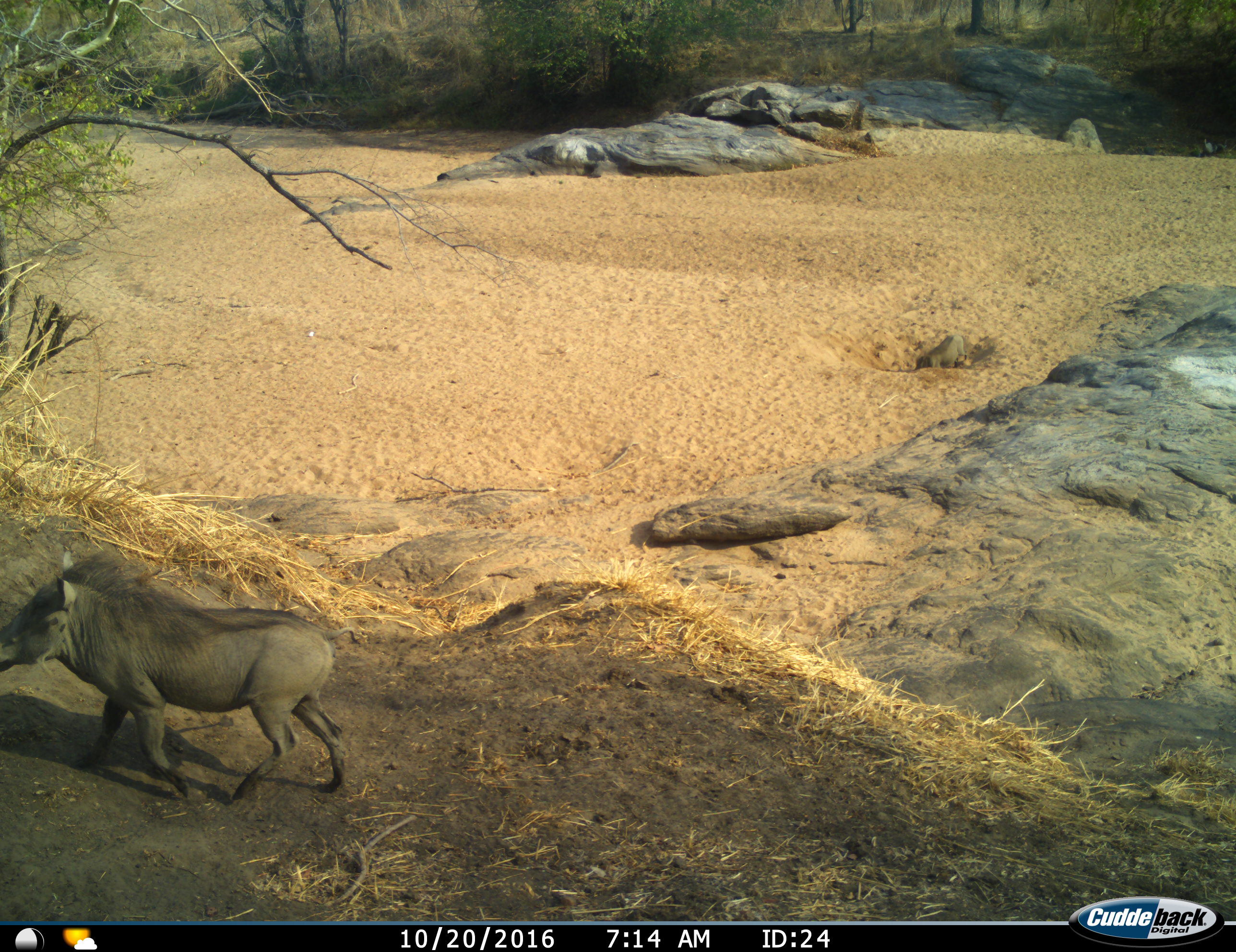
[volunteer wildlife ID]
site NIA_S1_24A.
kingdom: Animalia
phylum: Chordata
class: Mammalia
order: Artiodactyla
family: Suidae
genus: Phacochoerus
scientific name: Phacochoerus africanus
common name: warthog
Warthog (Phacochoerus africanus), count 1. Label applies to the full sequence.